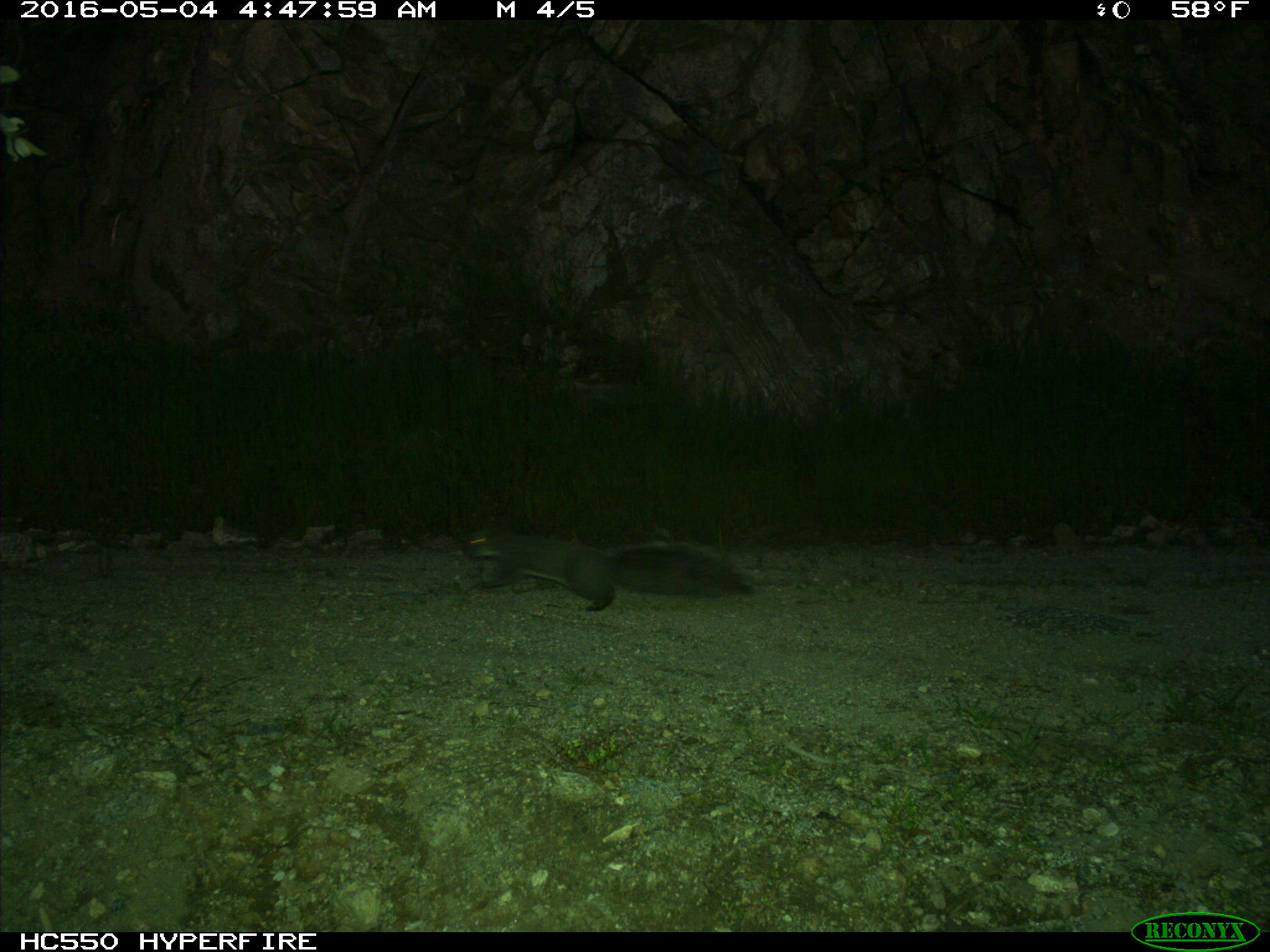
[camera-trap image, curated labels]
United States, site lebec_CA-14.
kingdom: Animalia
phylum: Chordata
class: Mammalia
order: Rodentia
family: Sciuridae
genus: Sciurus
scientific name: Sciurus carolinensis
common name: eastern gray squirrel